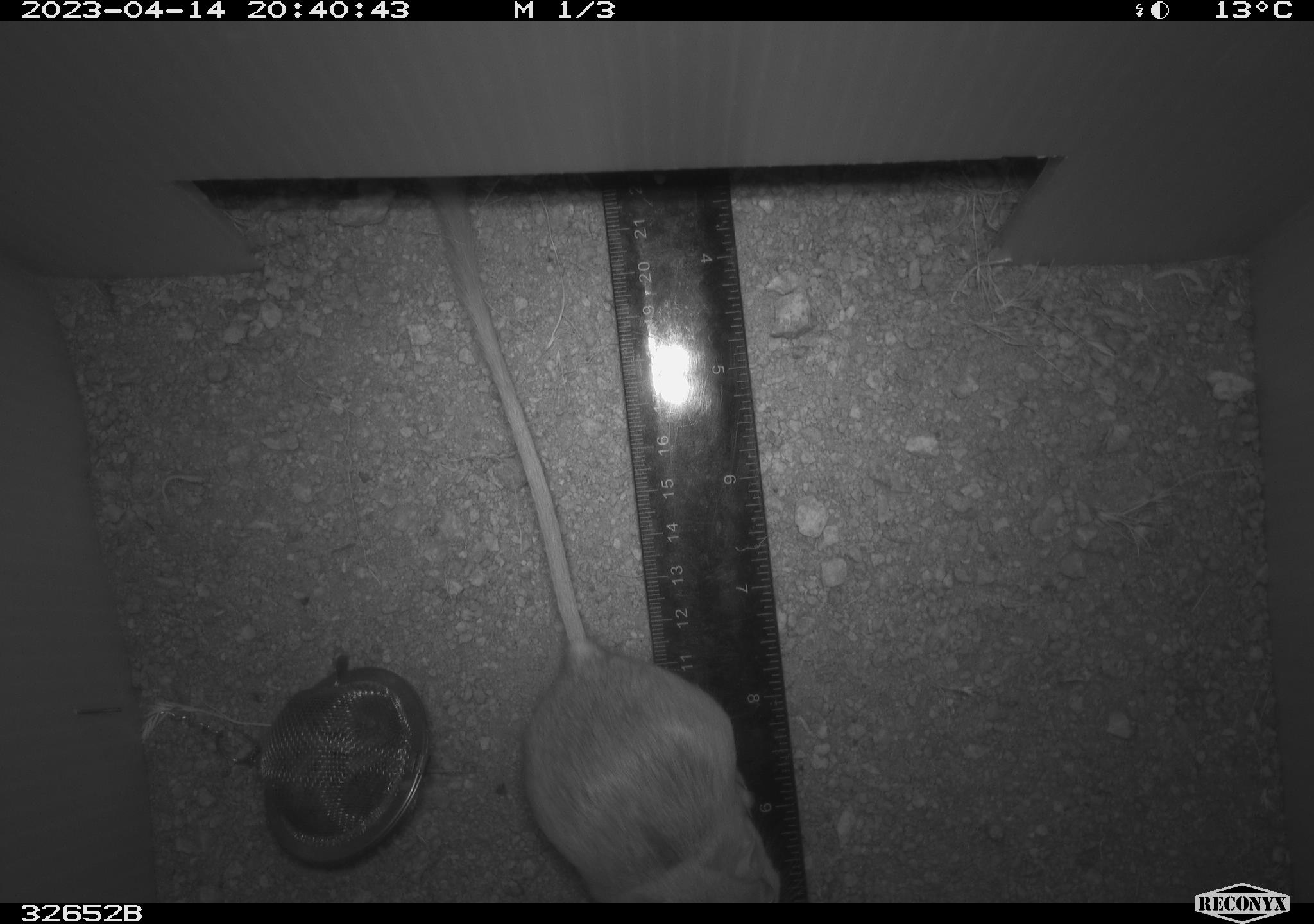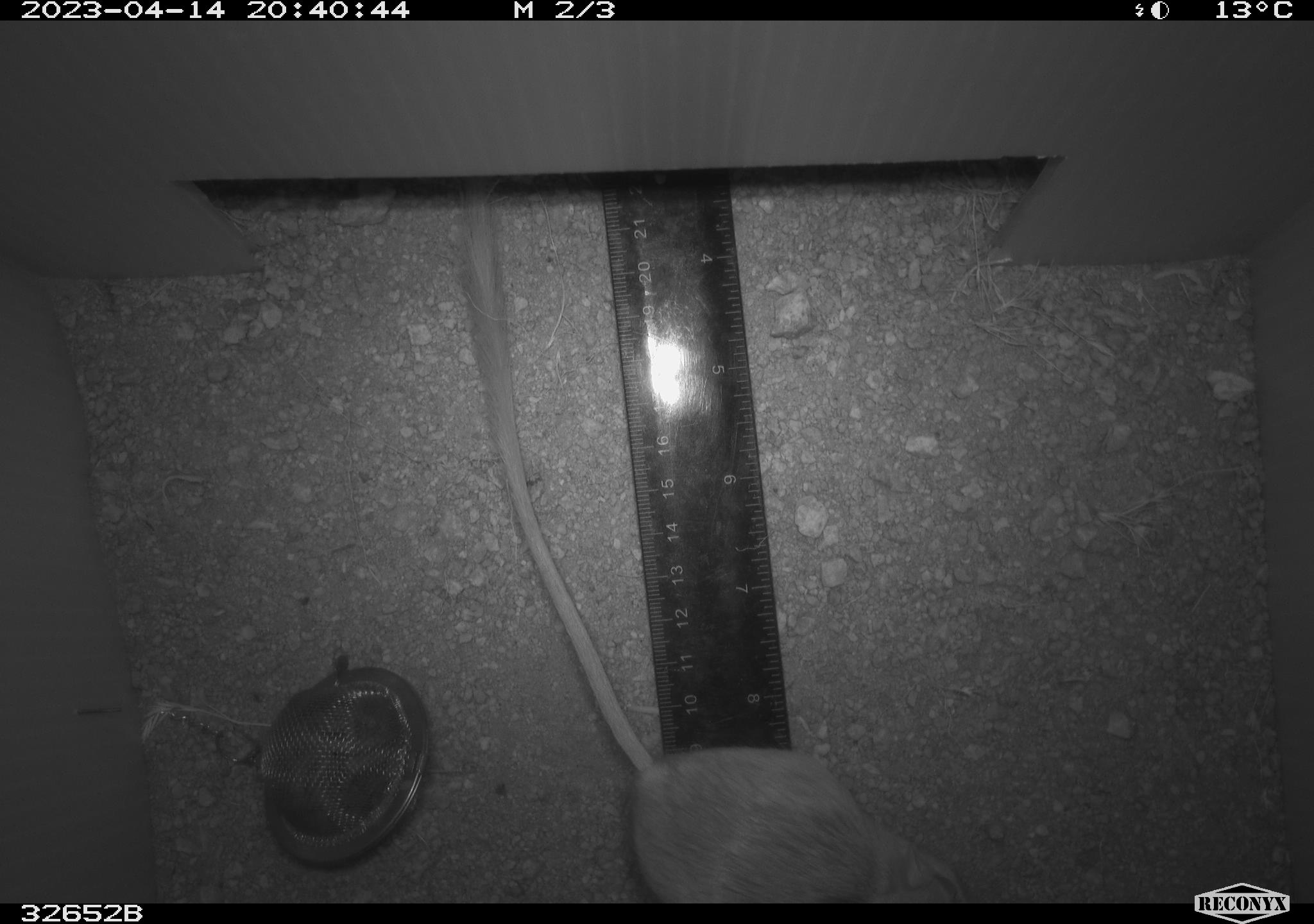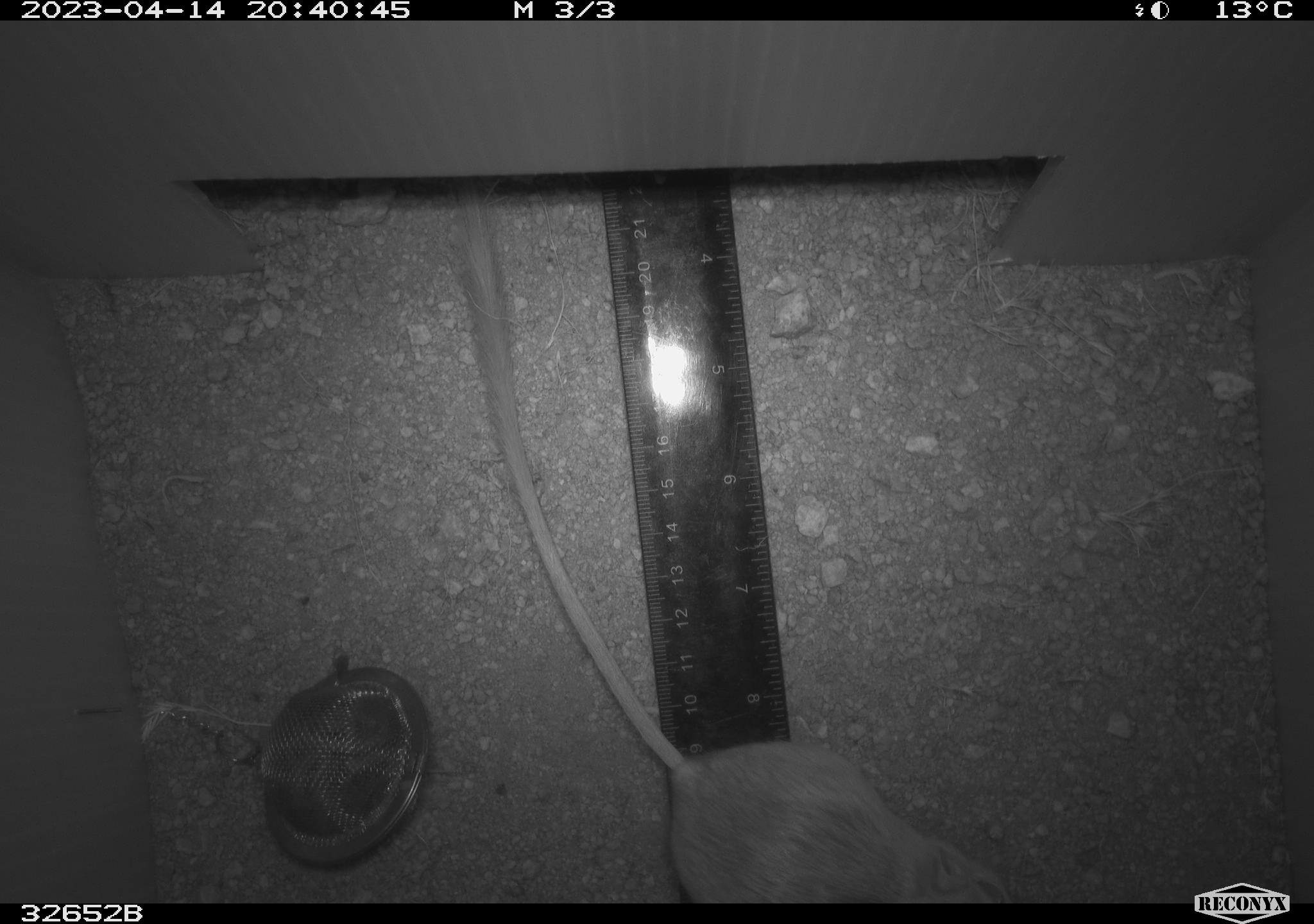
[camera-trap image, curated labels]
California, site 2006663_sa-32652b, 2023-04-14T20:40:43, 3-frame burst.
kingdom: Animalia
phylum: Chordata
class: Mammalia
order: Rodentia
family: Heteromyidae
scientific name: Heteromyidae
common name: kangaroo rats and pocket mice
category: heteromyidae family